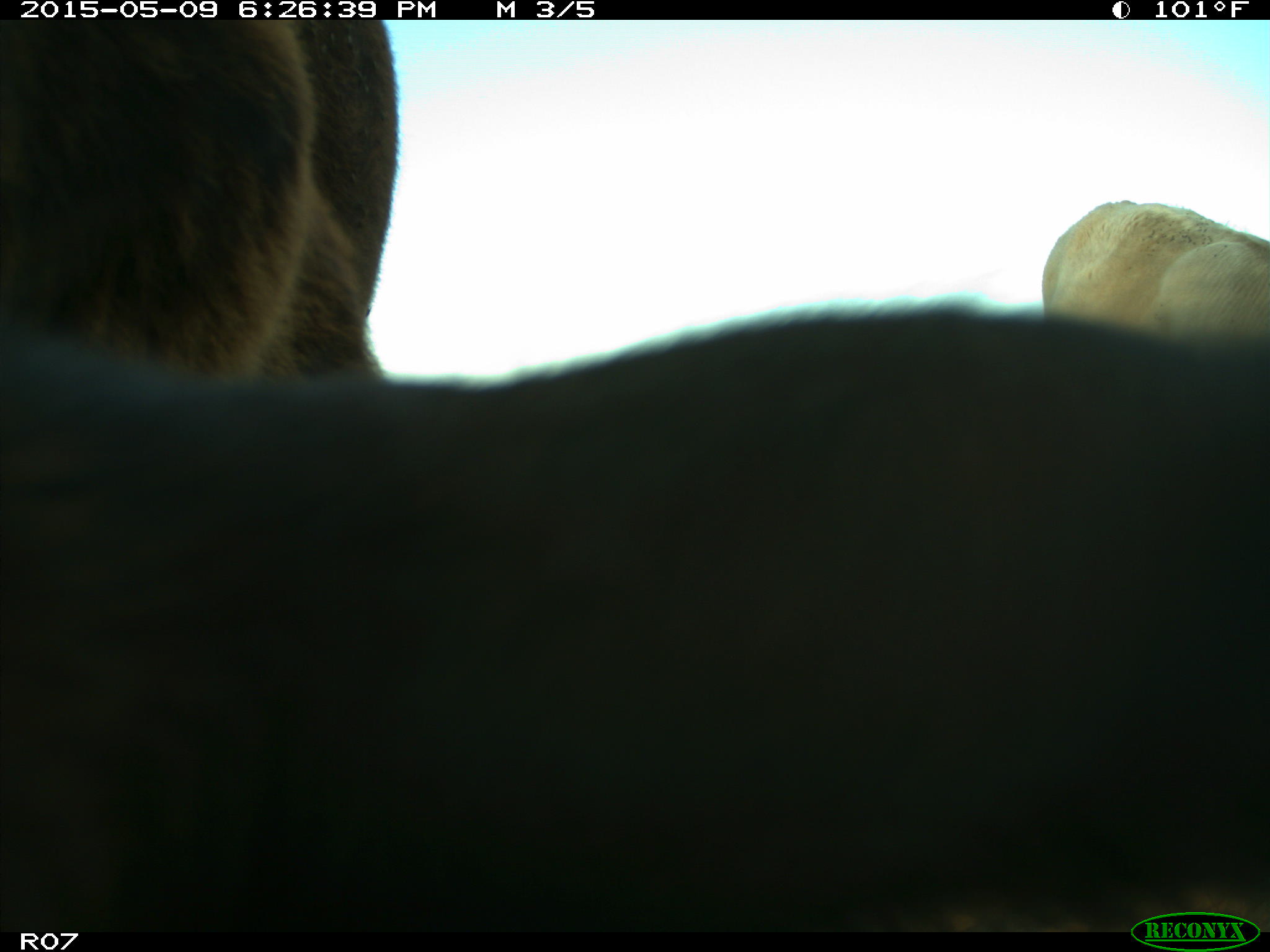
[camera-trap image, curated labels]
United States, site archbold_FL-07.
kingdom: Animalia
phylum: Chordata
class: Mammalia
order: Artiodactyla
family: Bovidae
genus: Bos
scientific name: Bos taurus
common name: domestic cow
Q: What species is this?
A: Bos taurus (domestic cow).